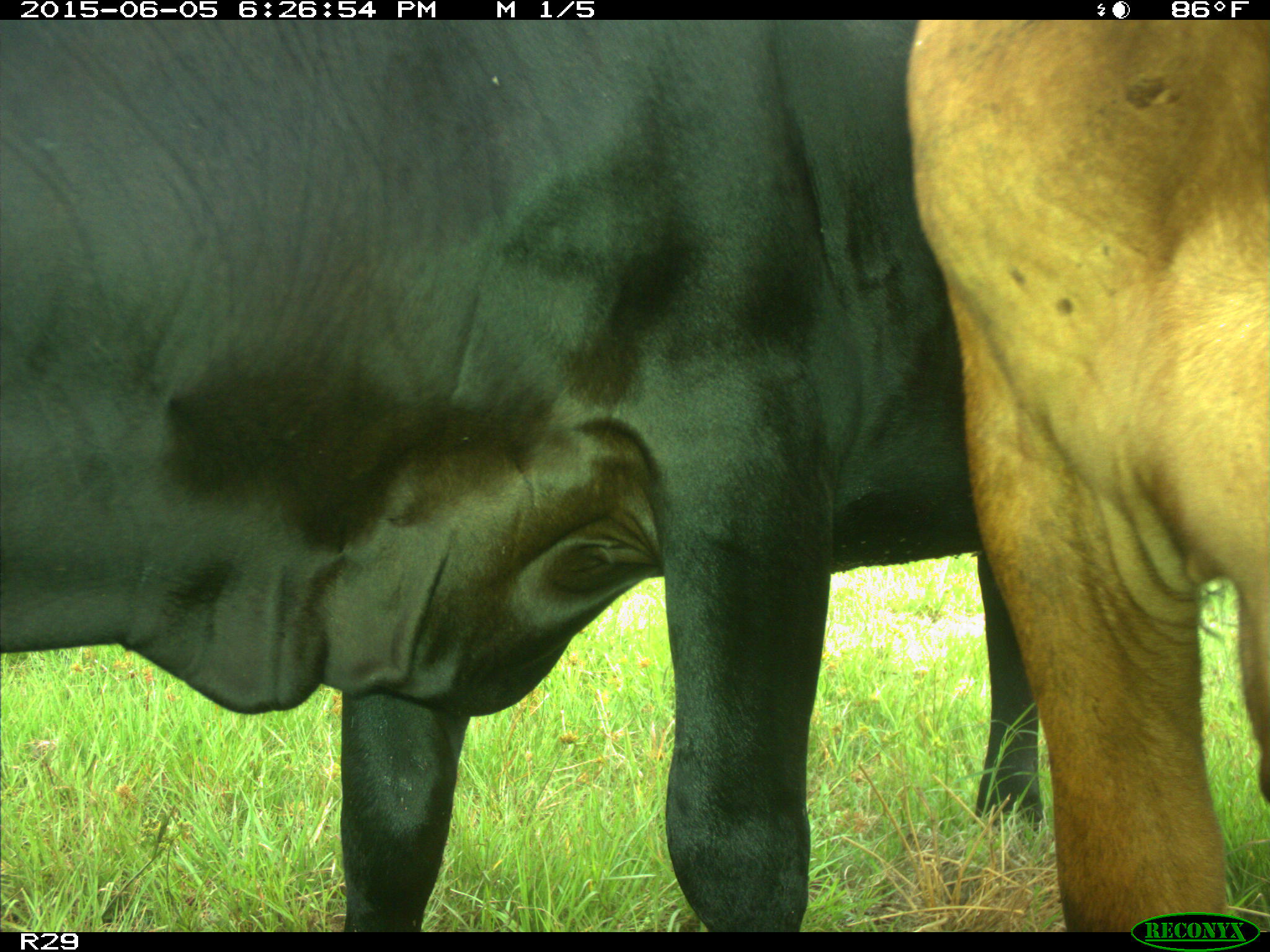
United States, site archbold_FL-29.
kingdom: Animalia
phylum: Chordata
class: Mammalia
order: Artiodactyla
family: Bovidae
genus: Bos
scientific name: Bos taurus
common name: domestic cow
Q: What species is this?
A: Bos taurus (domestic cow).